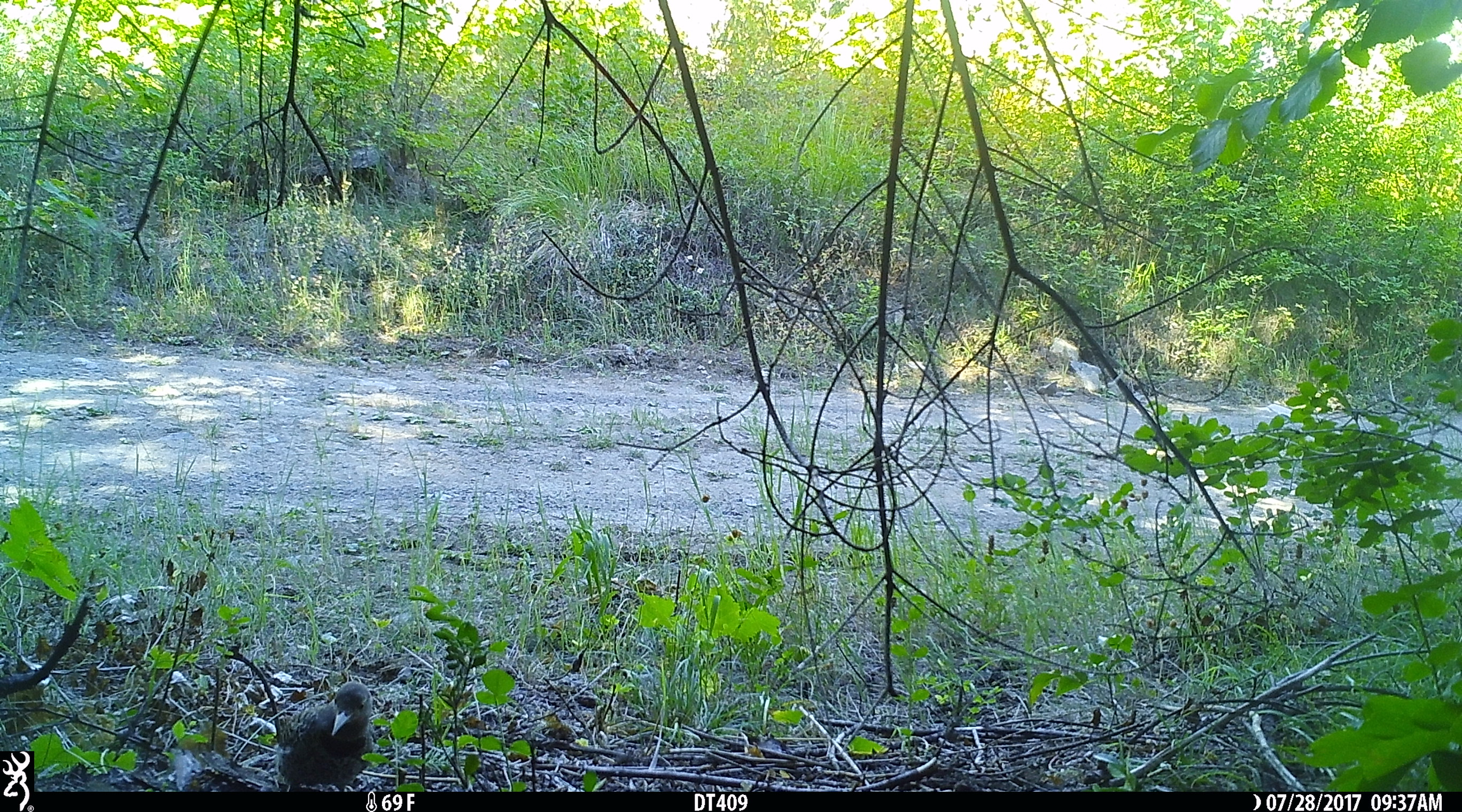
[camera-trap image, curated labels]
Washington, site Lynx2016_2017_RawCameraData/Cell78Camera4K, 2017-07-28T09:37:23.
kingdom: Animalia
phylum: Chordata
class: Aves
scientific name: Aves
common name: birds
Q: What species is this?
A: Aves (birds).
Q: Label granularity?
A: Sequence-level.